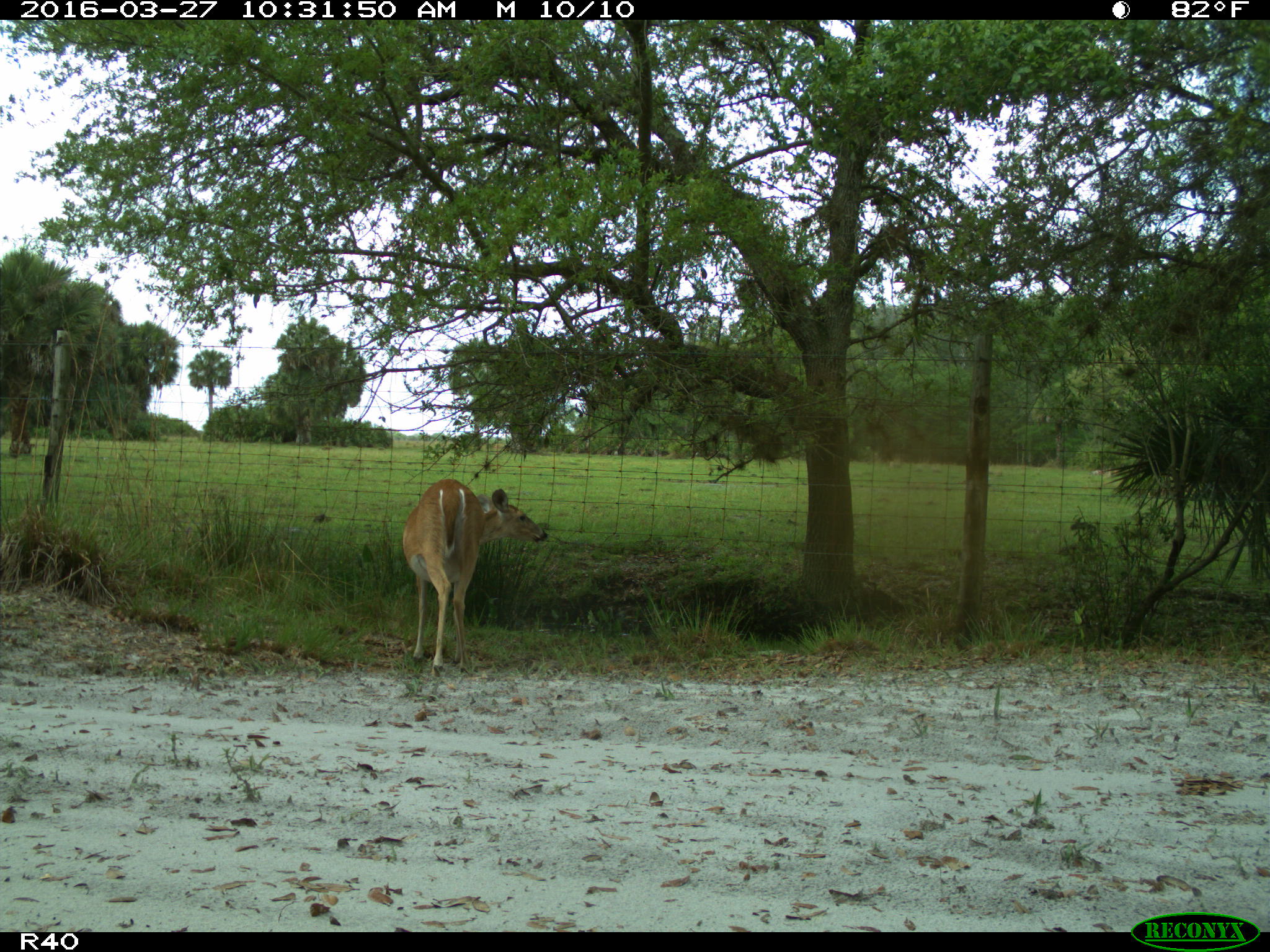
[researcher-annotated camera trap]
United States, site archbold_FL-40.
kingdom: Animalia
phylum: Chordata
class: Mammalia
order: Artiodactyla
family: Cervidae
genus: Odocoileus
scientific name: Odocoileus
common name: deer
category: unidentified deer